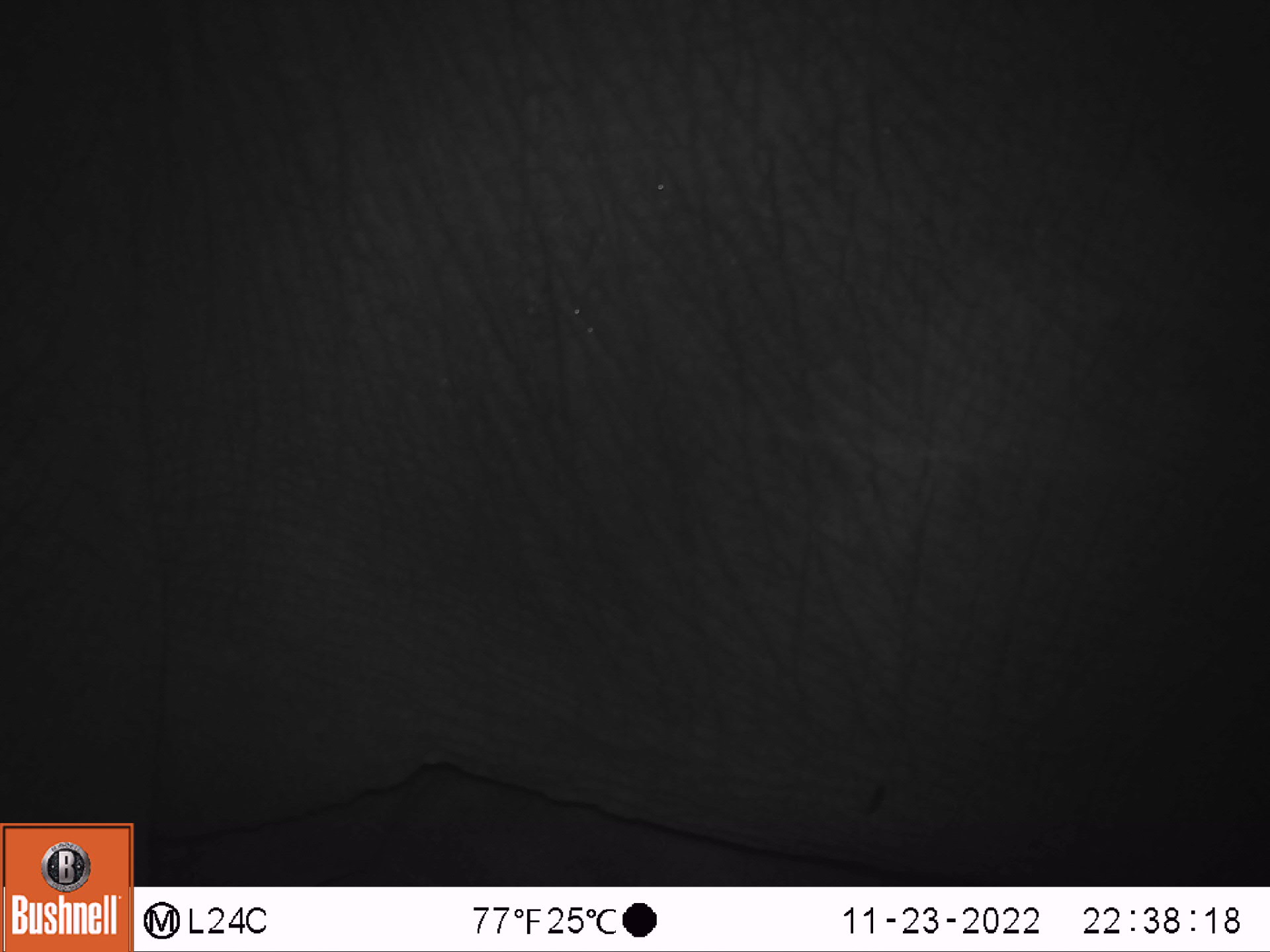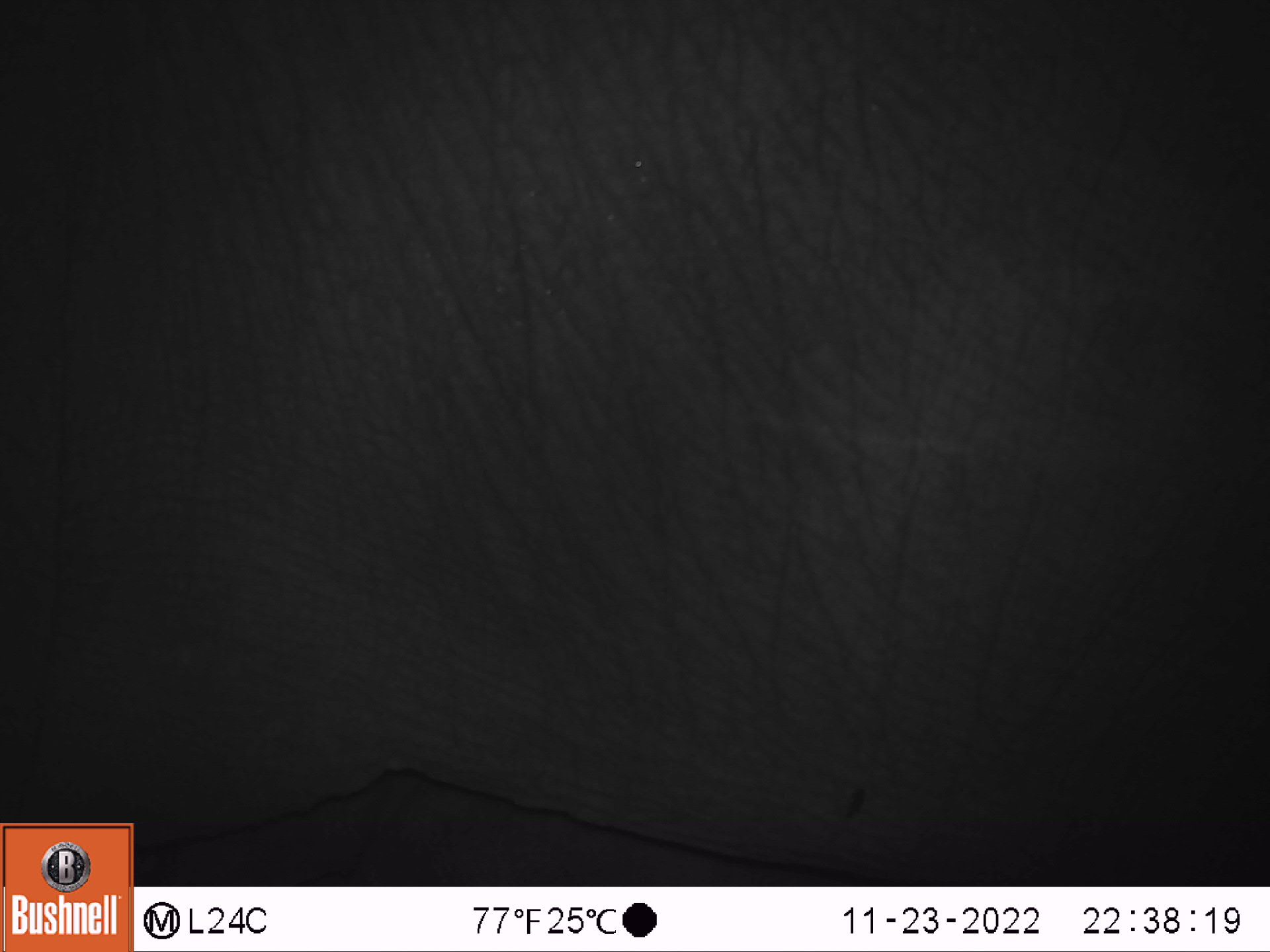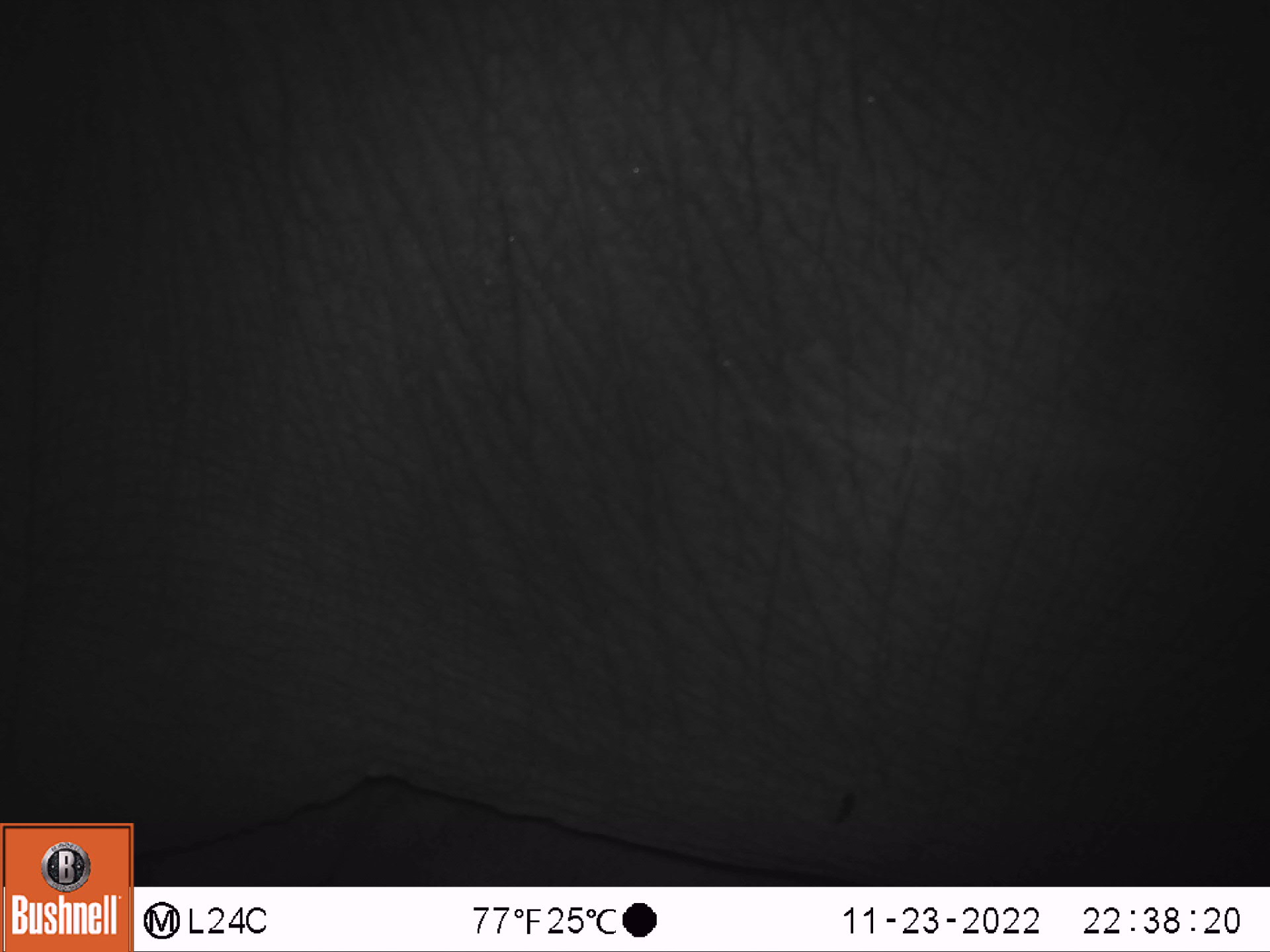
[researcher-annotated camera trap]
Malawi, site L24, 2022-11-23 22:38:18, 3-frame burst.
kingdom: Animalia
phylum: Chordata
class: Mammalia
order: Proboscidea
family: Elephantidae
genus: Loxodonta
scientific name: Loxodonta africana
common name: african savanna elephant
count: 1